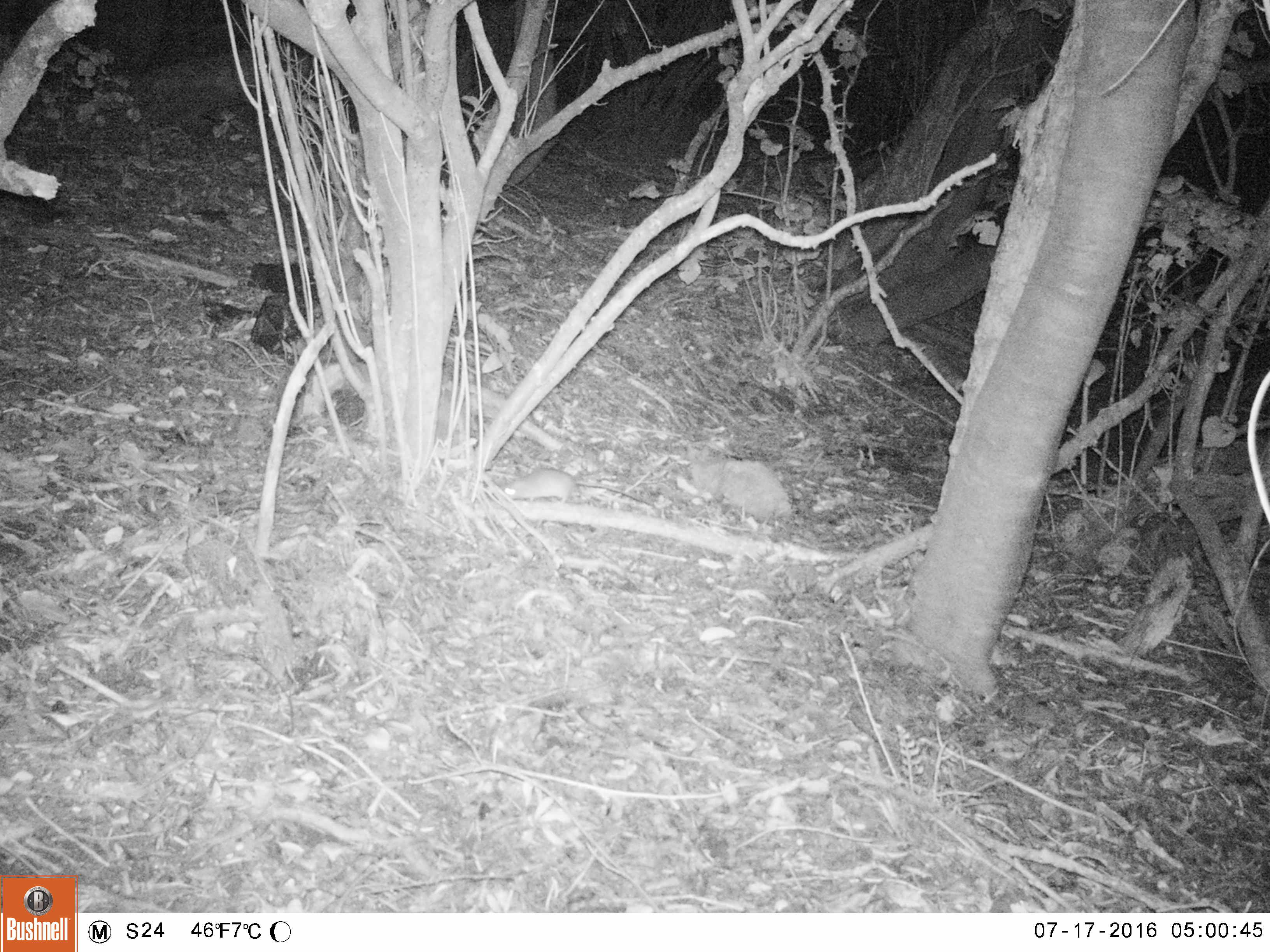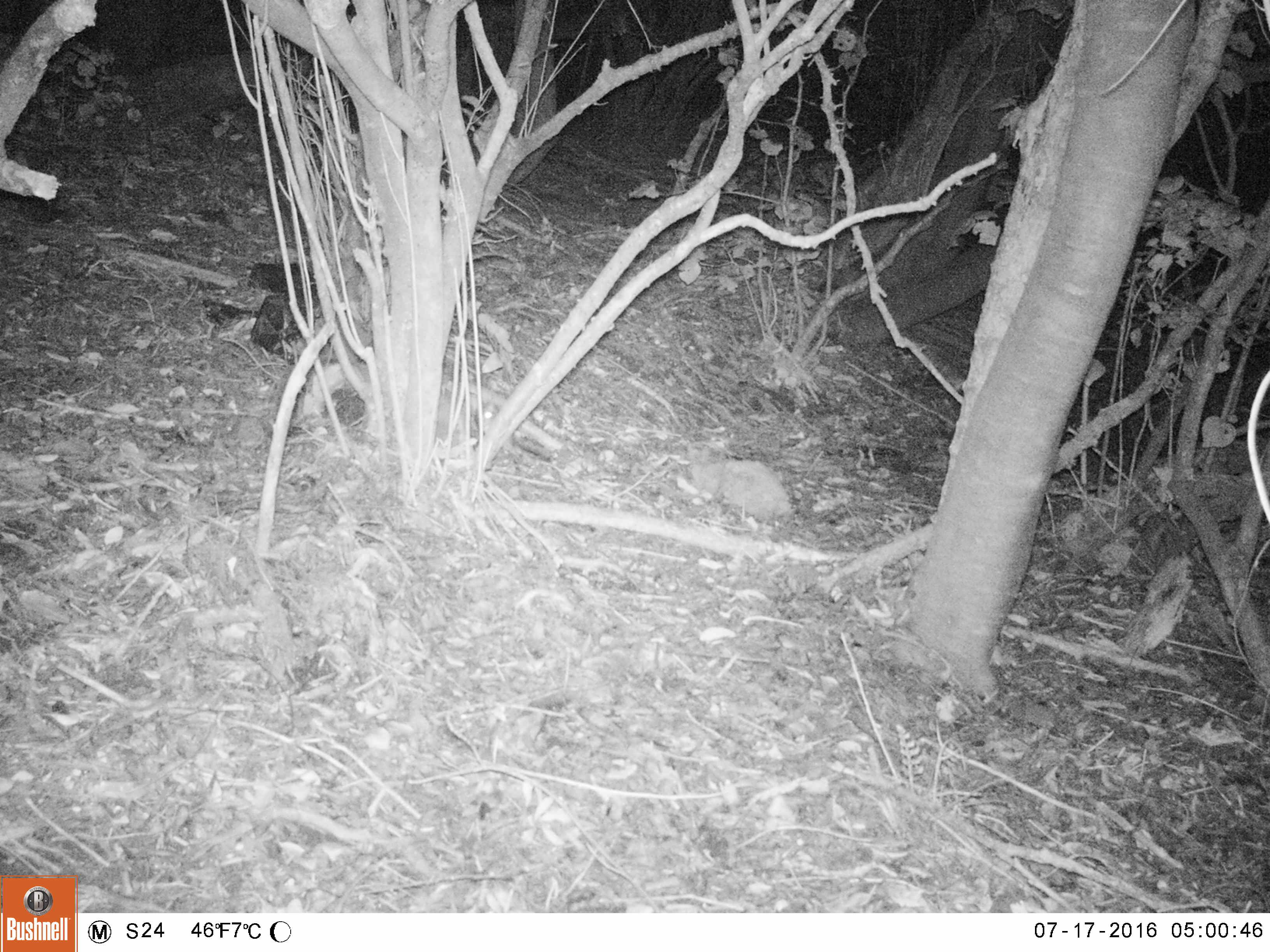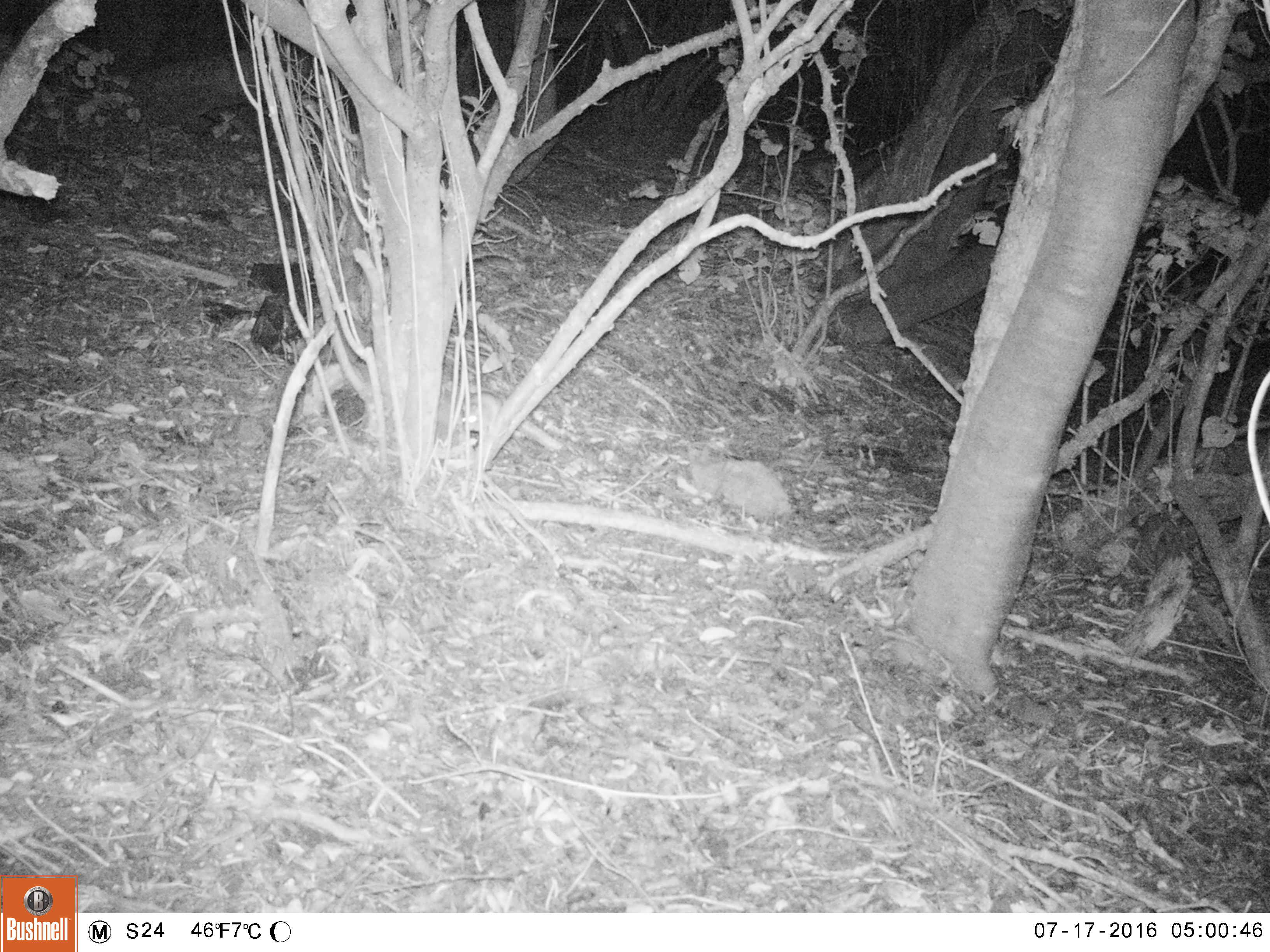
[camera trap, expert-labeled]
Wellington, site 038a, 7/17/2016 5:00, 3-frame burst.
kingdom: Animalia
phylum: Chordata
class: Mammalia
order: Rodentia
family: Muridae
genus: Rattus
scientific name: Rattus rattus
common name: ship rat